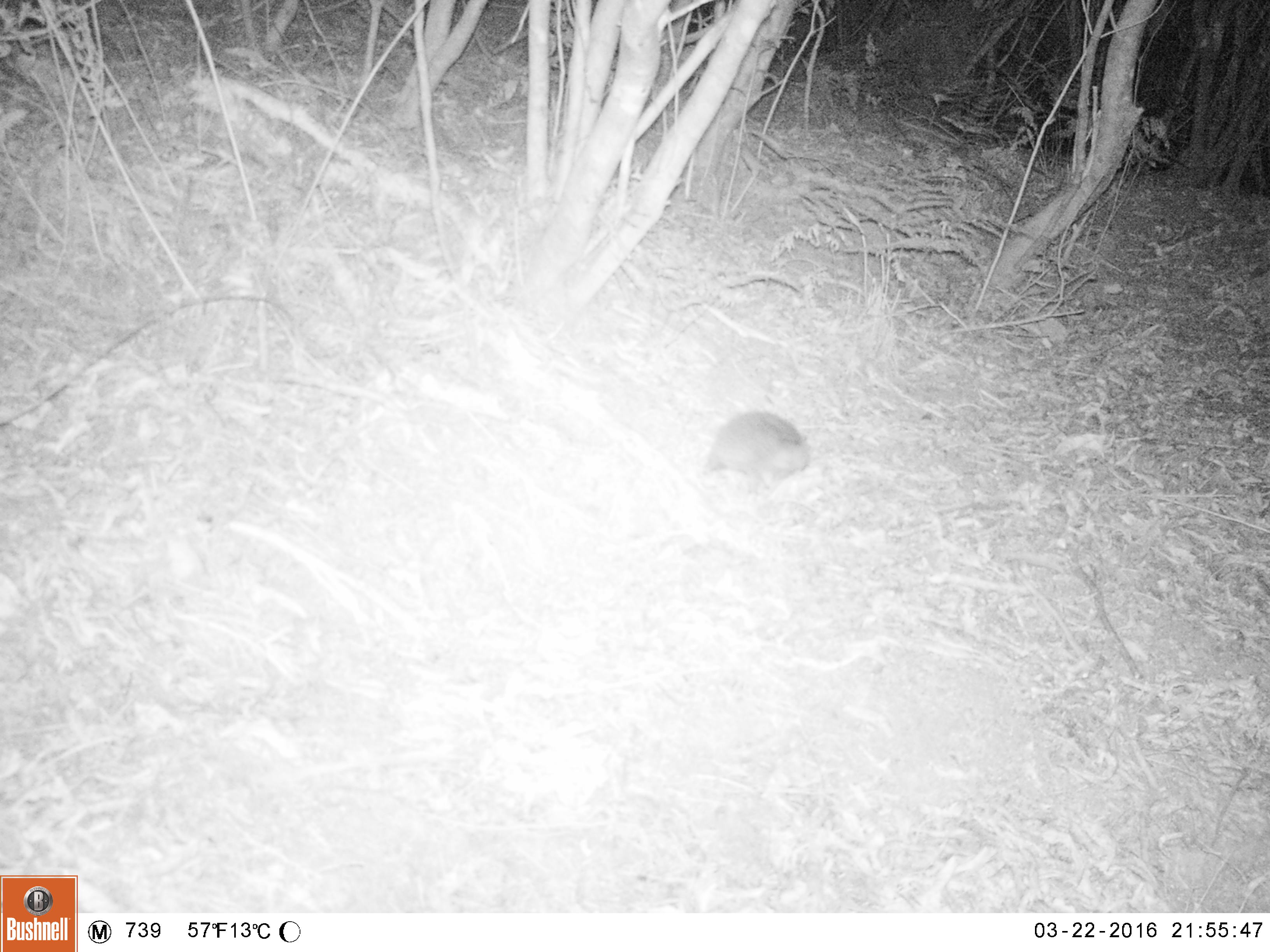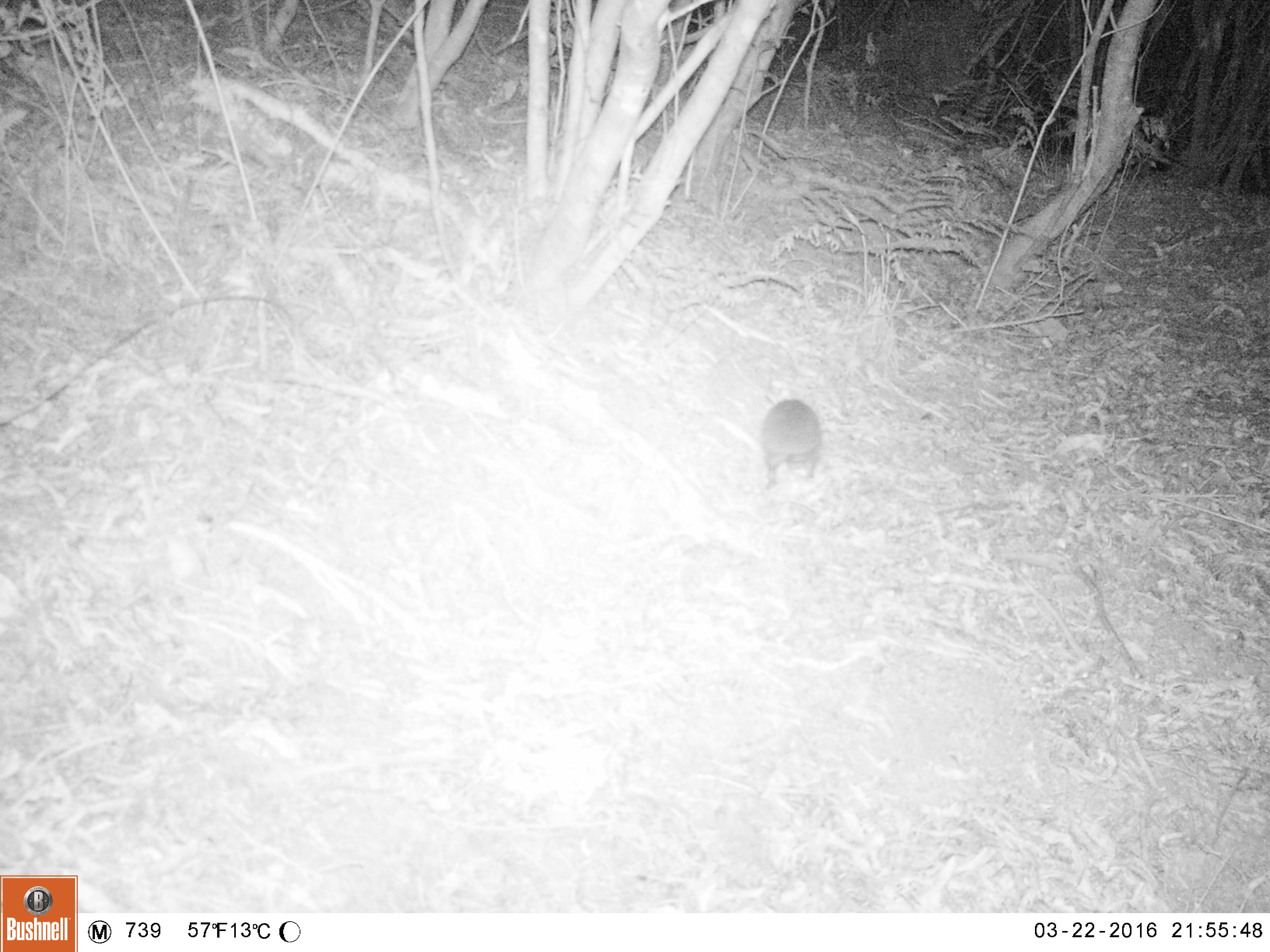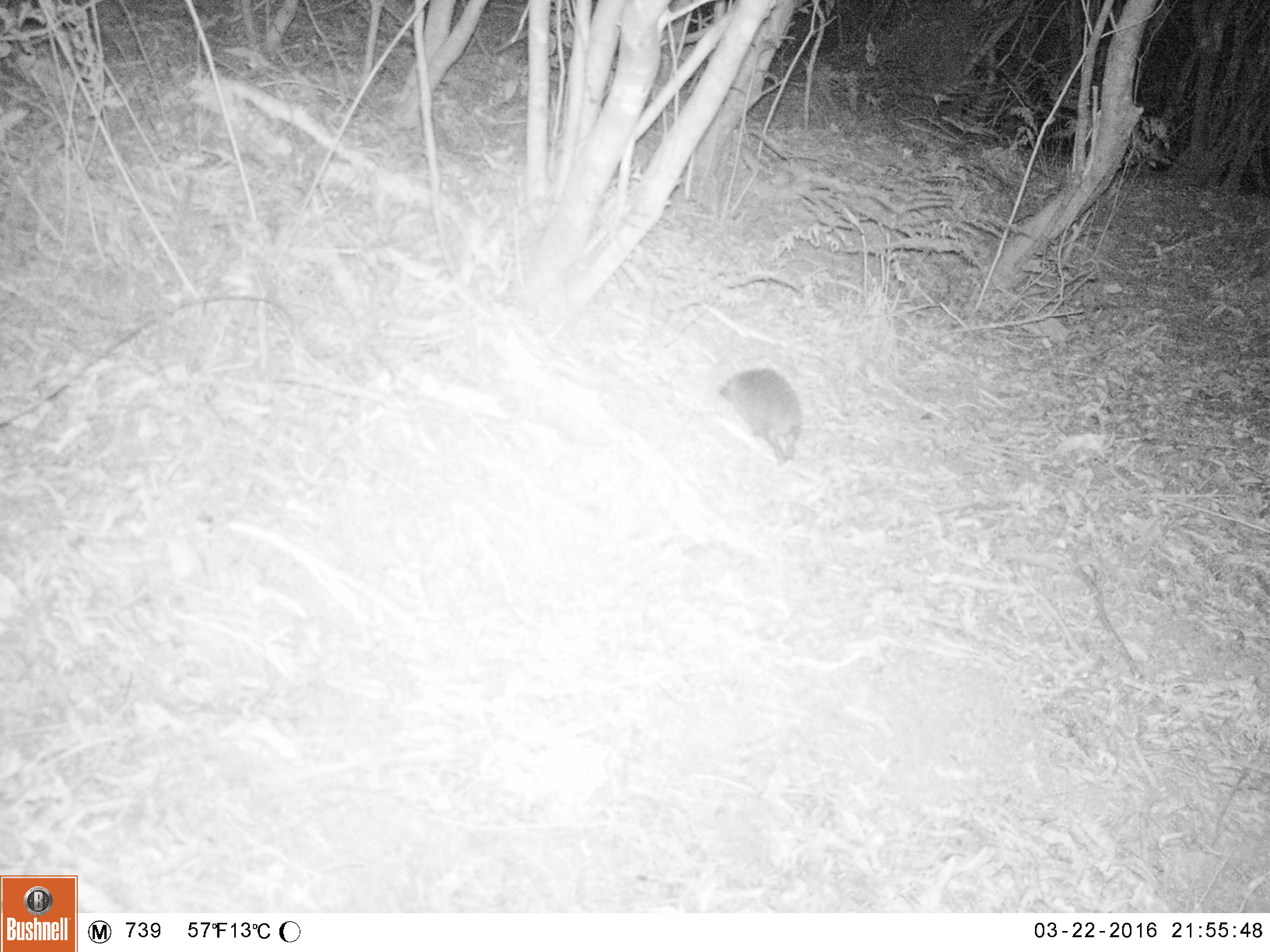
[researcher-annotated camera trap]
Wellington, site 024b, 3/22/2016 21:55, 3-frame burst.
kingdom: Animalia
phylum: Chordata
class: Mammalia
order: Eulipotyphla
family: Erinaceidae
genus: Erinaceus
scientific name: Erinaceus europaeus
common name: hedgehog